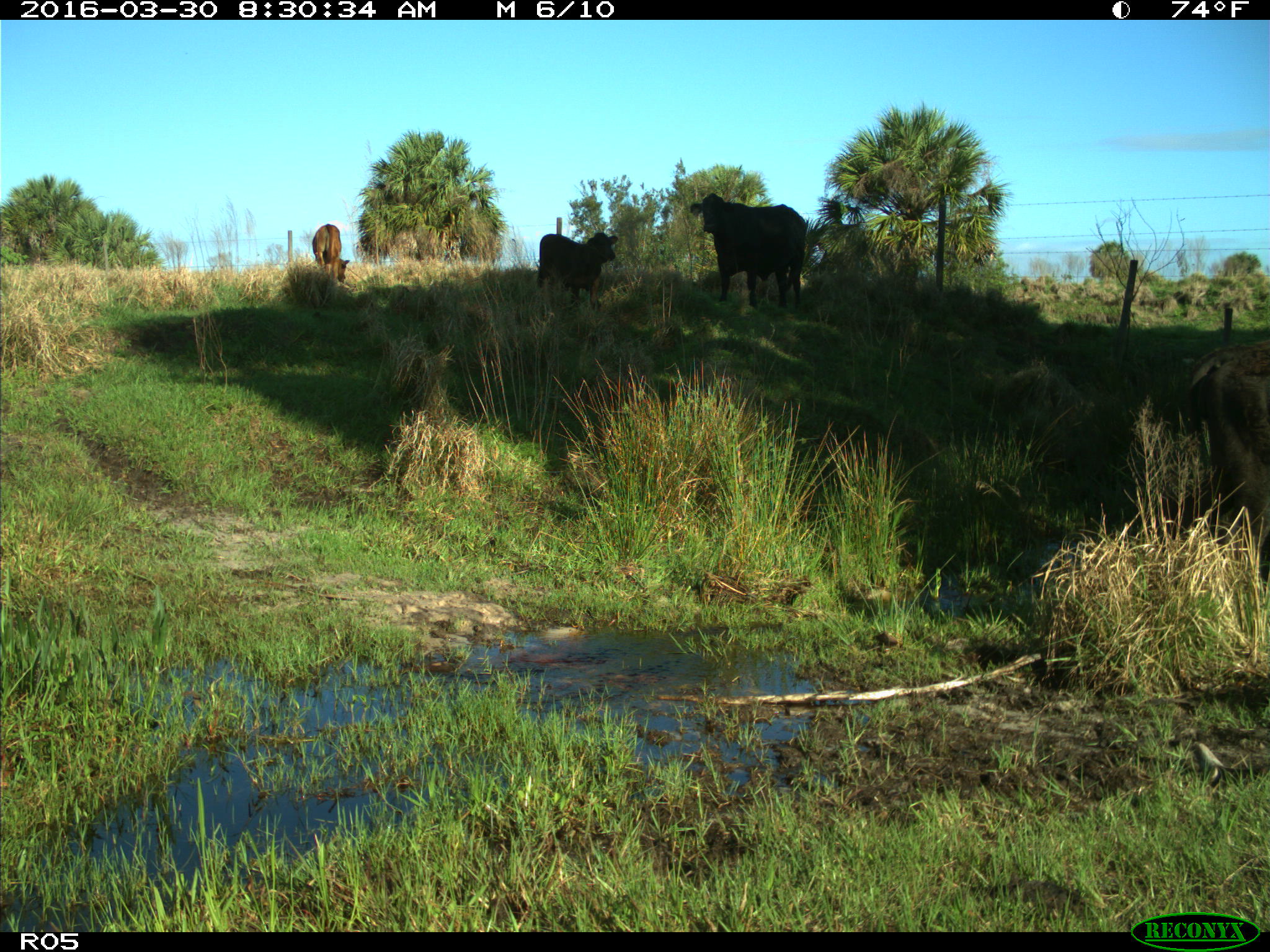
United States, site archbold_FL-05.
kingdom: Animalia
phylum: Chordata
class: Mammalia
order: Artiodactyla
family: Bovidae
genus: Bos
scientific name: Bos taurus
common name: domestic cow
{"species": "Bos taurus (domestic cow)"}